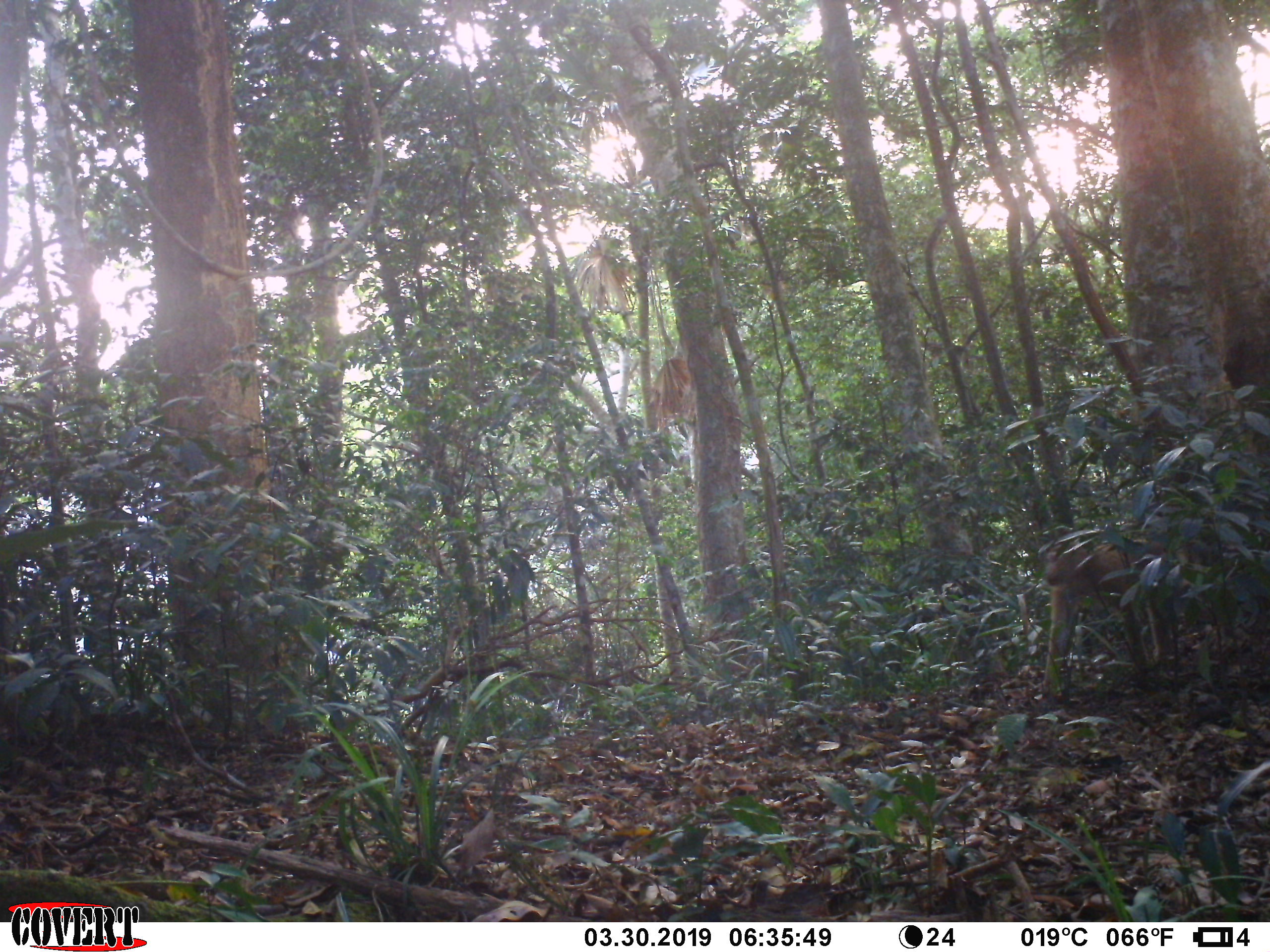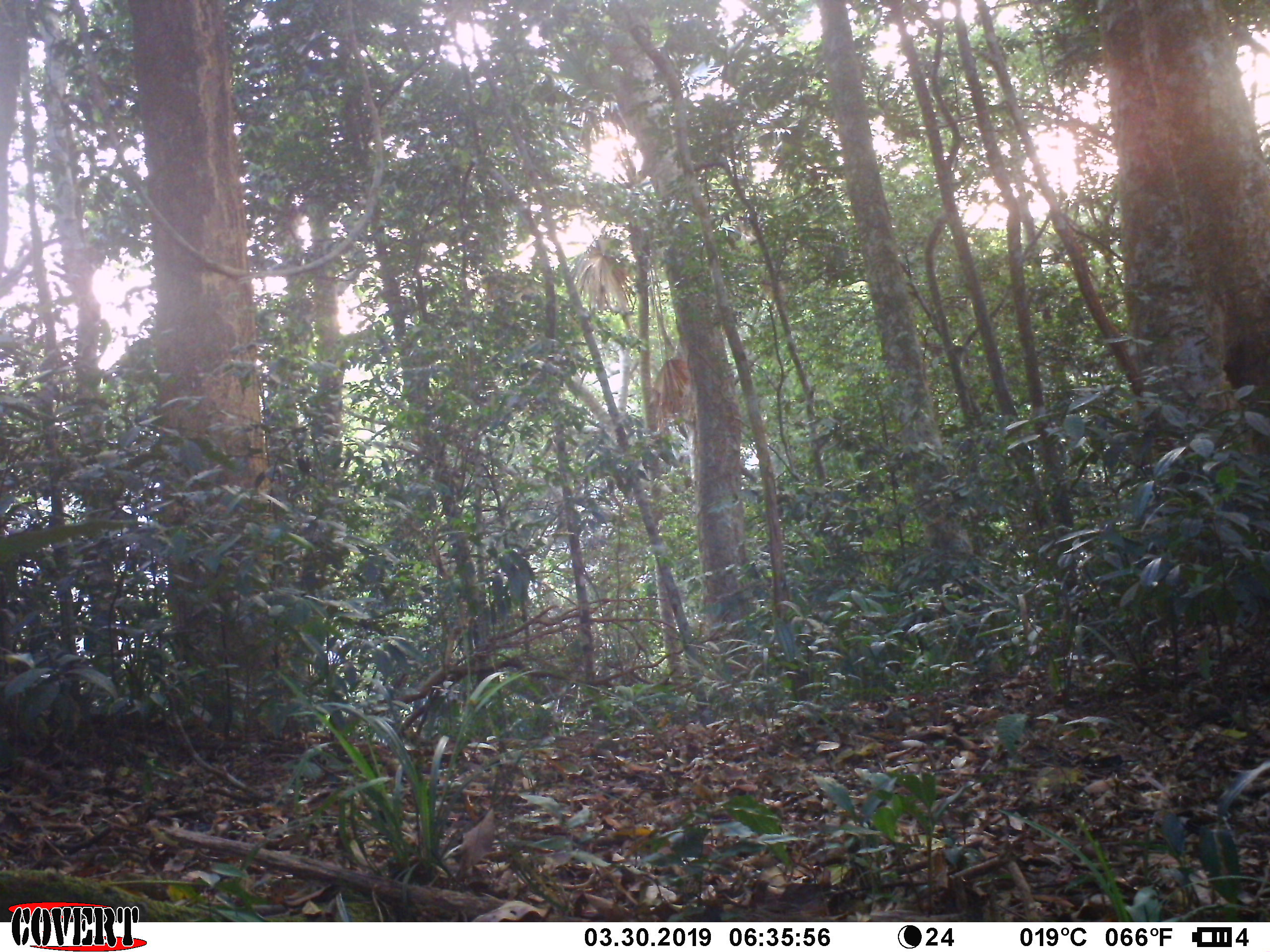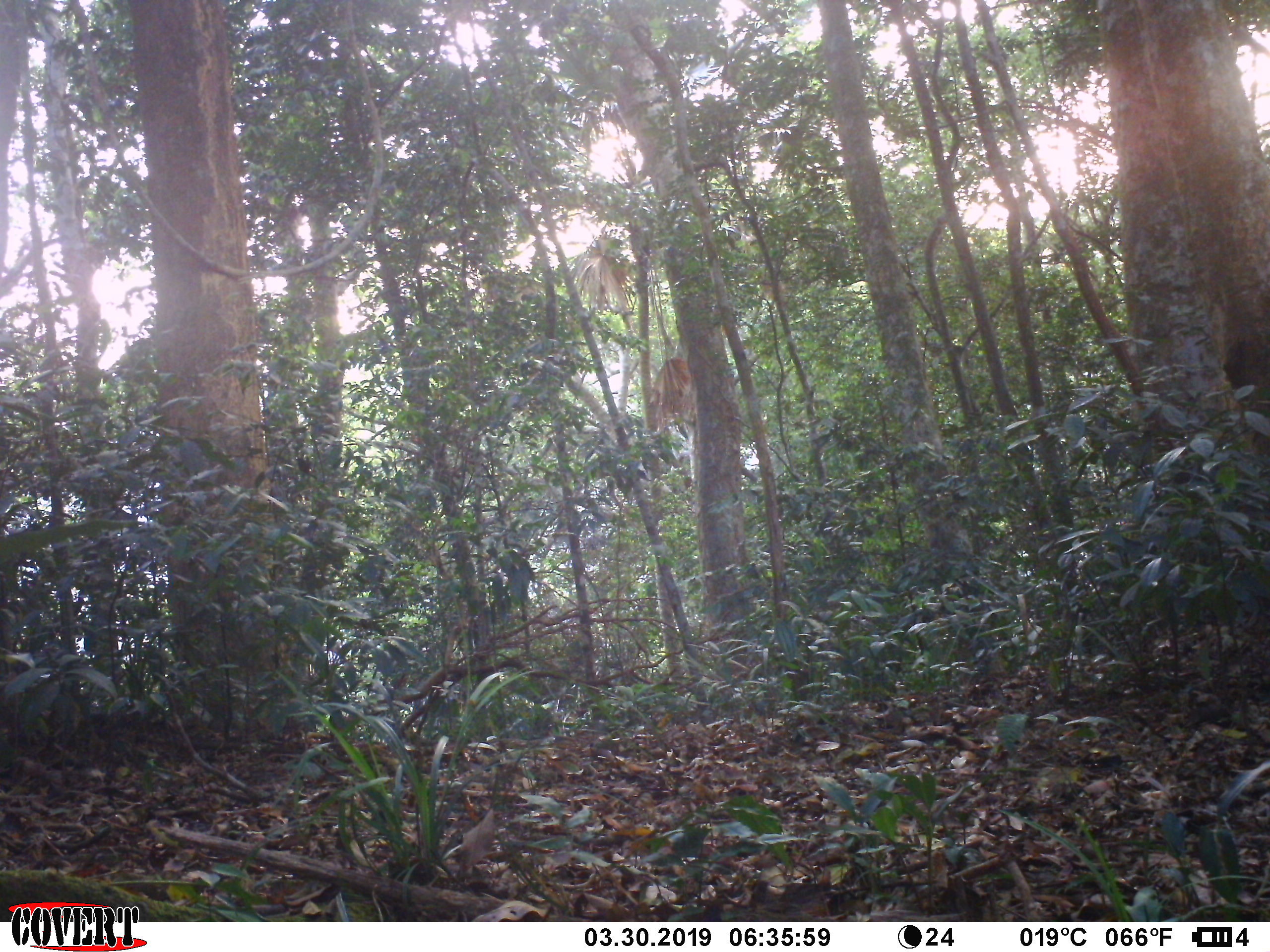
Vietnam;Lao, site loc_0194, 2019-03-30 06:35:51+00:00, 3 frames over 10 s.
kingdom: Animalia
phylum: Chordata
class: Mammalia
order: Primates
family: Cercopithecidae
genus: Macaca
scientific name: Macaca nemestrina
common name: pig-tailed macaque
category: pig tailed macaque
Pig tailed macaque (pig-tailed macaque) (Macaca nemestrina). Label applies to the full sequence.